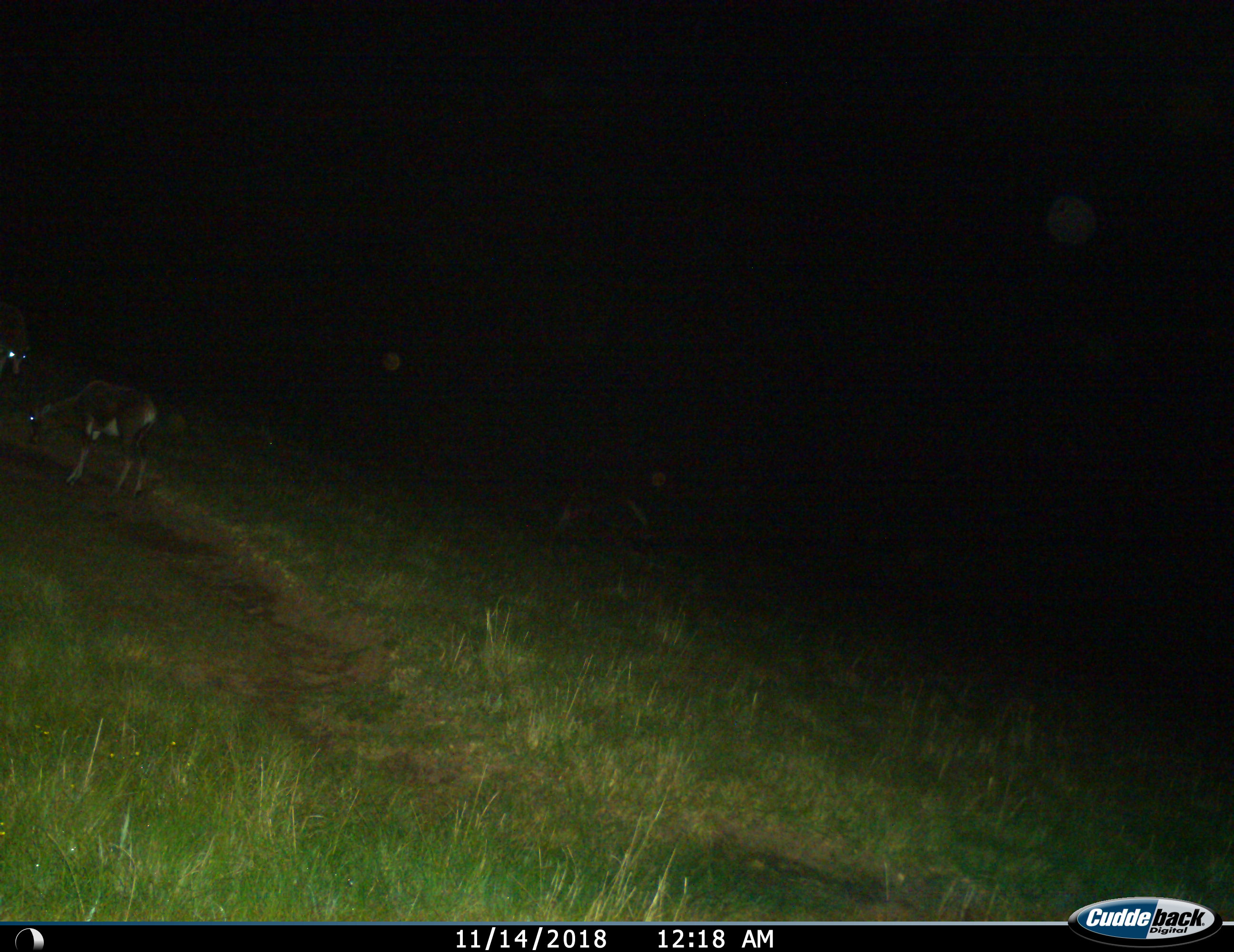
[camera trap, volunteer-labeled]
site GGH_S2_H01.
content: unidentified animal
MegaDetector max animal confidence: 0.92